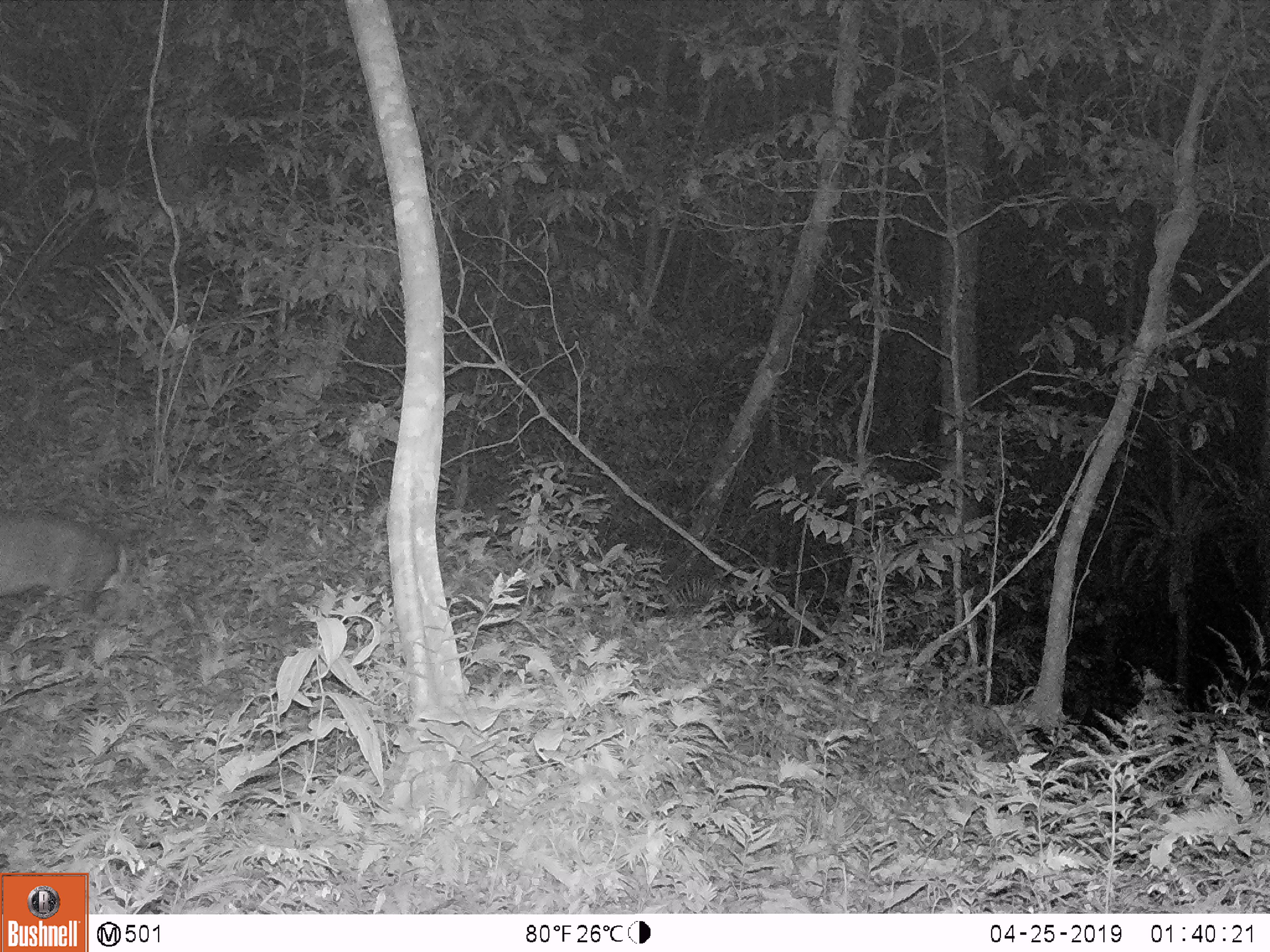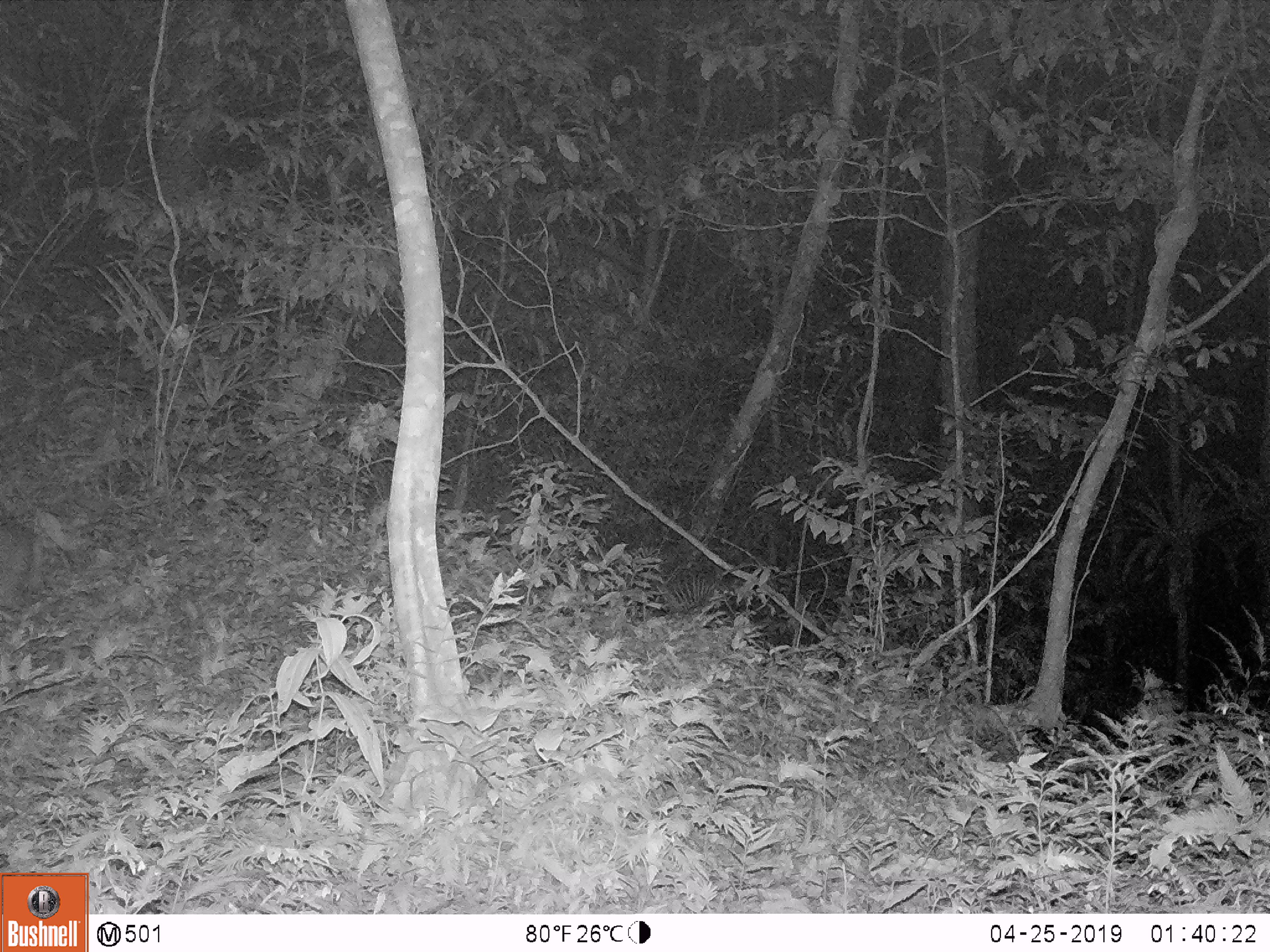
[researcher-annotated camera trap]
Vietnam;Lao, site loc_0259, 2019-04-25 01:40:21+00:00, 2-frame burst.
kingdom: Animalia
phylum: Chordata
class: Mammalia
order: Artiodactyla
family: Cervidae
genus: Muntiacus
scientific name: Muntiacus vuquangensis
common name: large-antlered muntjac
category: large antlered muntjac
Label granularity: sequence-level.